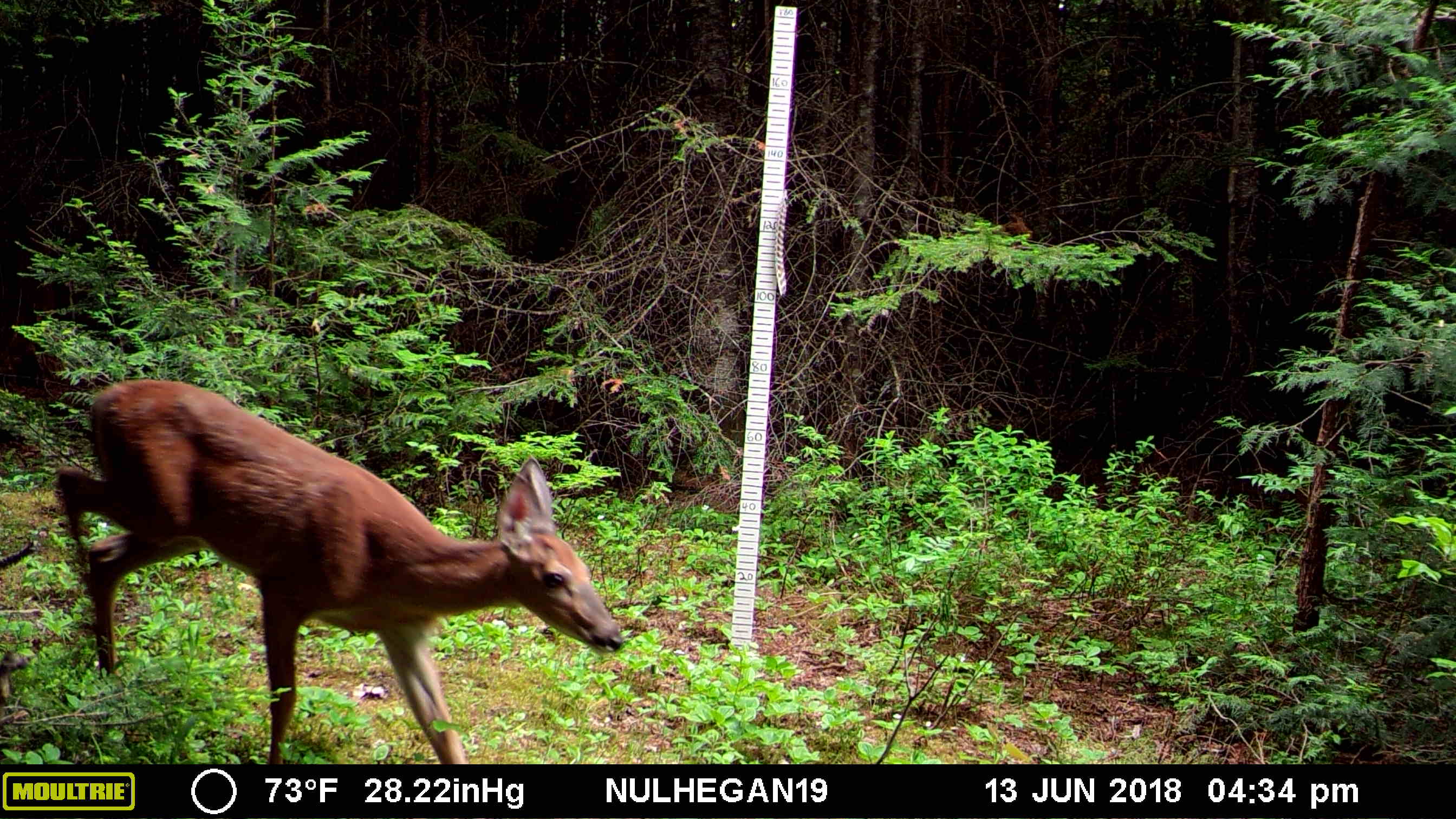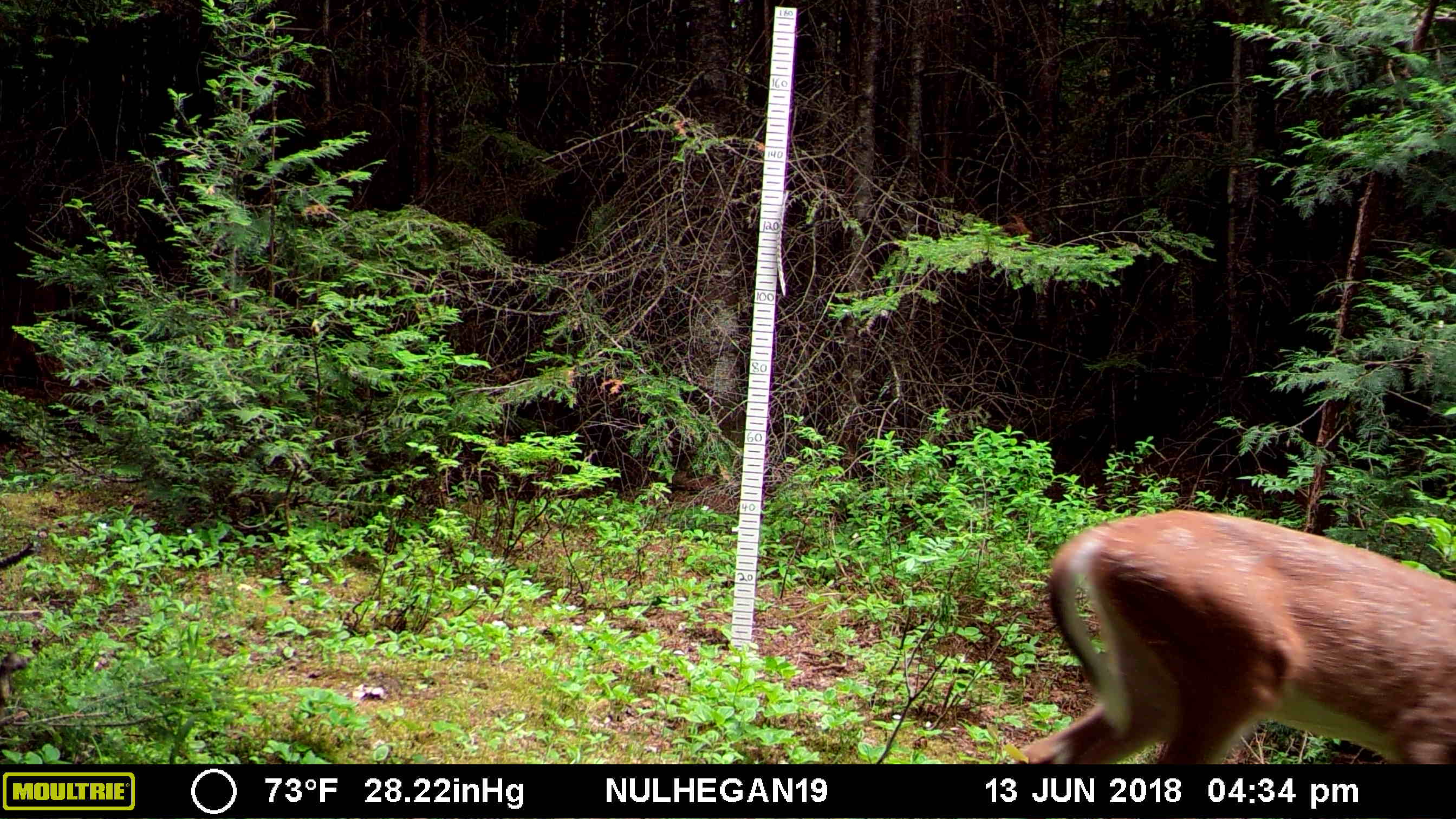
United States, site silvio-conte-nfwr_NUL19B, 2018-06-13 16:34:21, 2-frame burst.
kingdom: Animalia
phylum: Chordata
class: Mammalia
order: Artiodactyla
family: Cervidae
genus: Odocoileus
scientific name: Odocoileus virginianus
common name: white-tailed deer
White-tailed deer (Odocoileus virginianus).